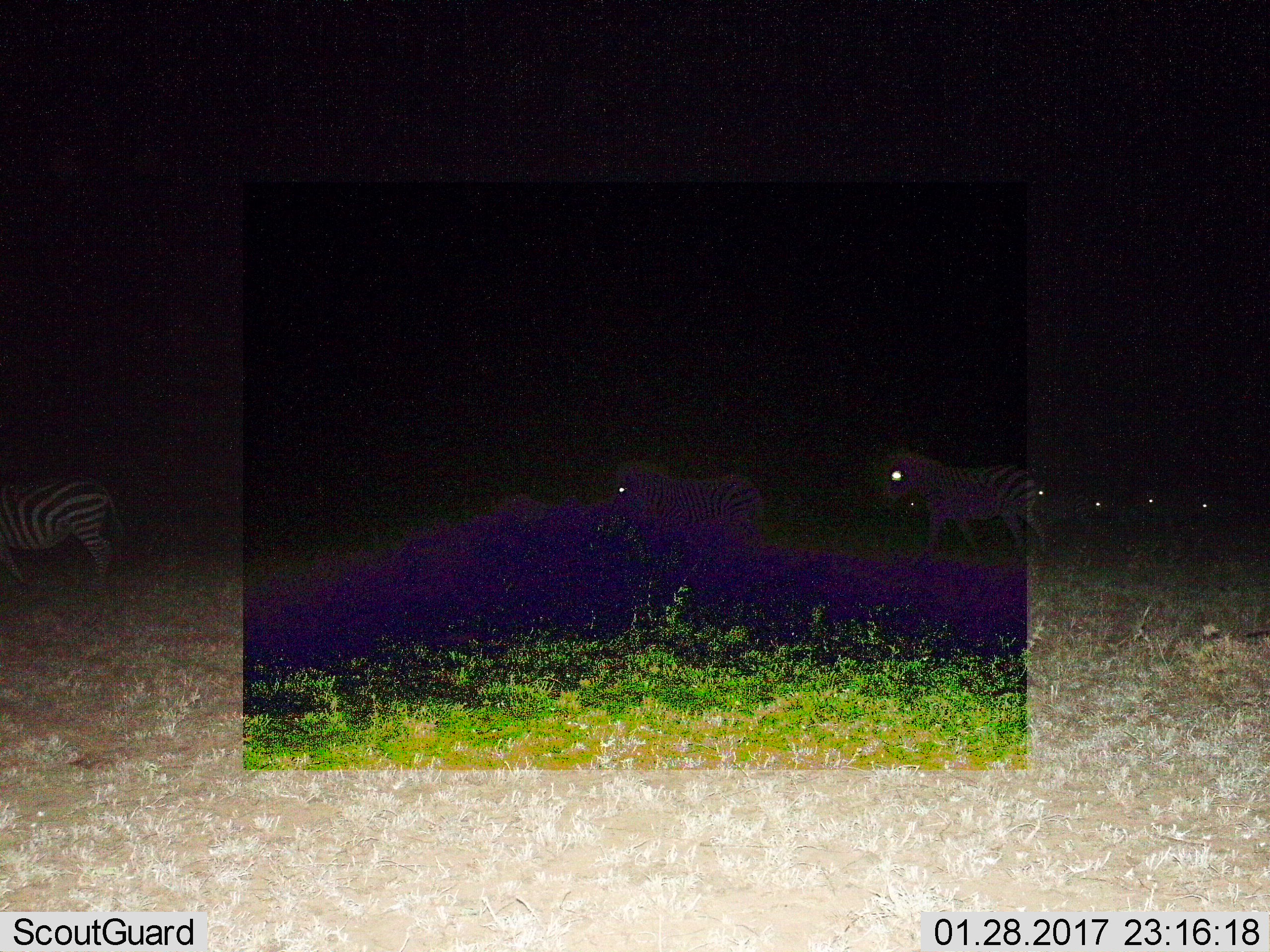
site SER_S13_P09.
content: unidentified animal